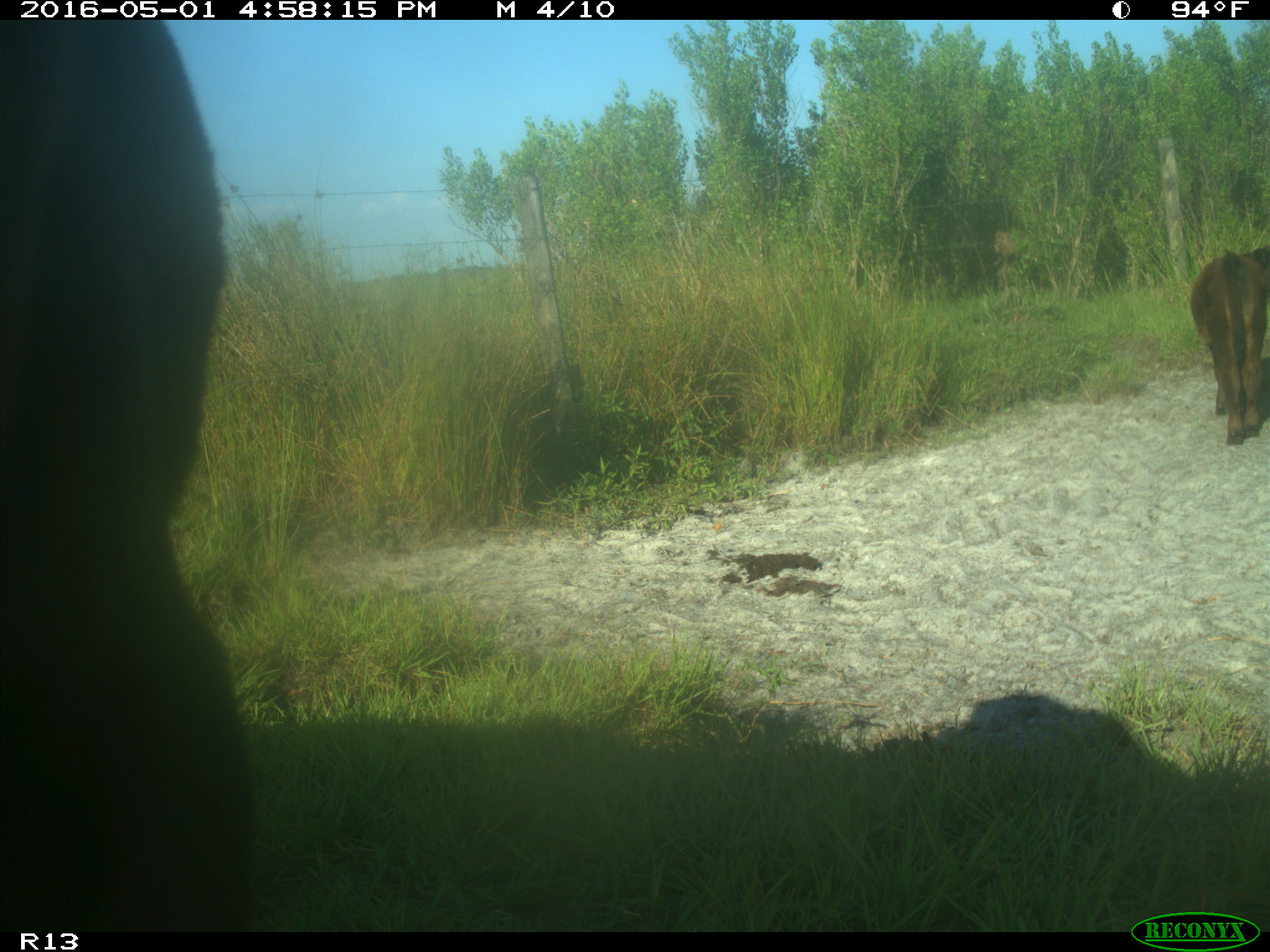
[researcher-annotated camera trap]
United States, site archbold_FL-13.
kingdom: Animalia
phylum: Chordata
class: Mammalia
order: Artiodactyla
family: Bovidae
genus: Bos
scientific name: Bos taurus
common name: domestic cow